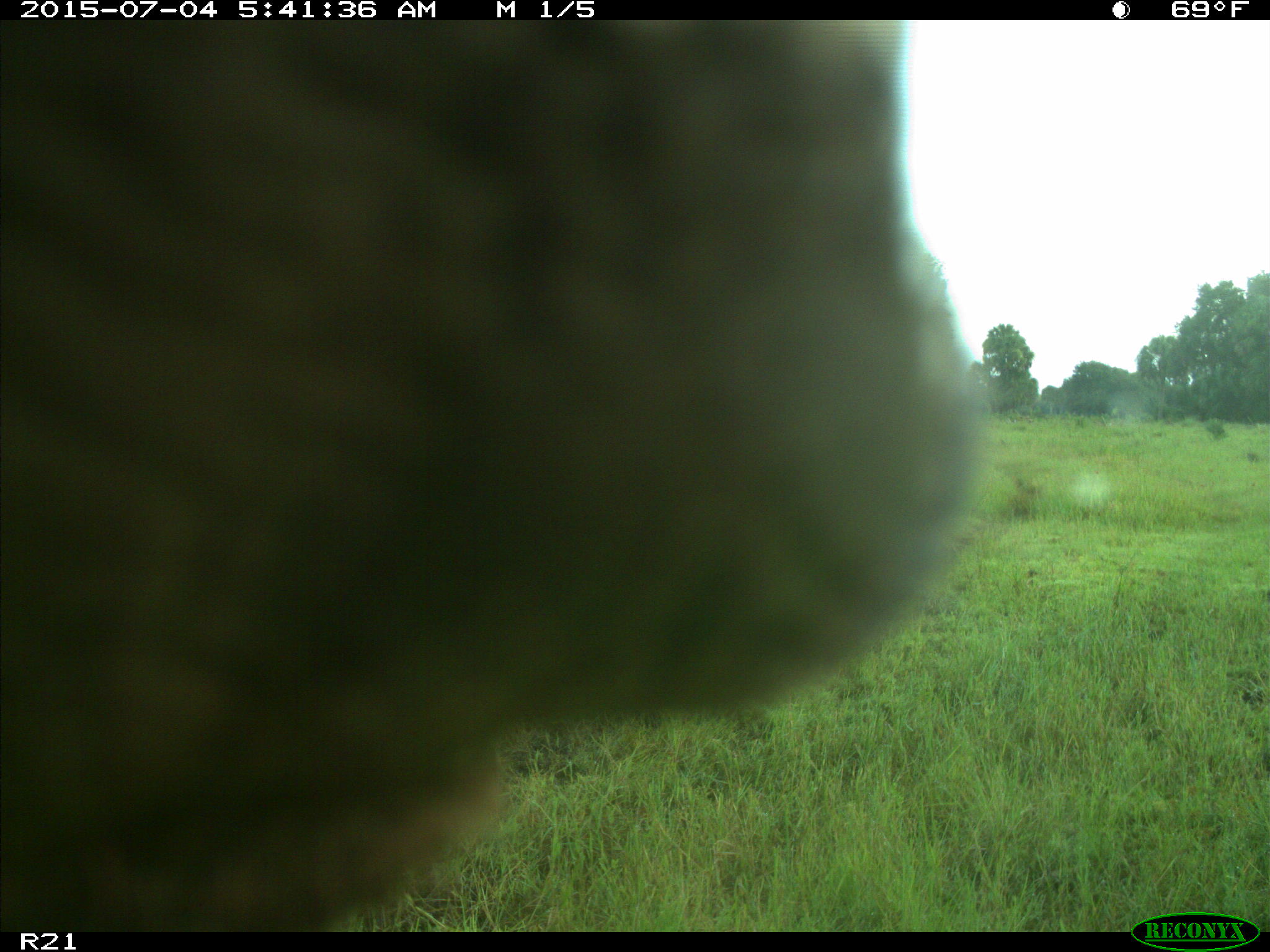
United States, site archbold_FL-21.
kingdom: Animalia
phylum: Chordata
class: Mammalia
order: Artiodactyla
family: Bovidae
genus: Bos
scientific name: Bos taurus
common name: domestic cow